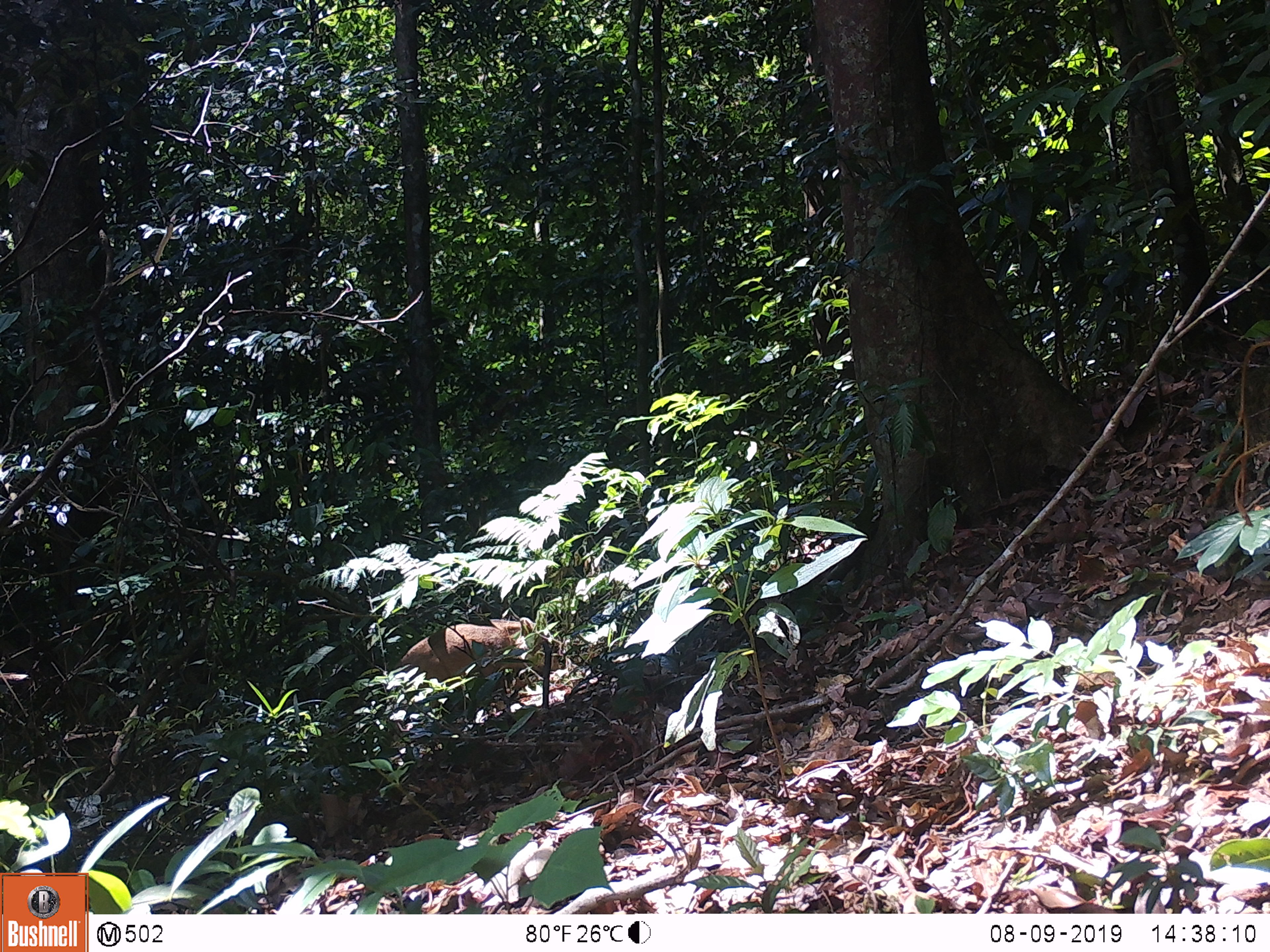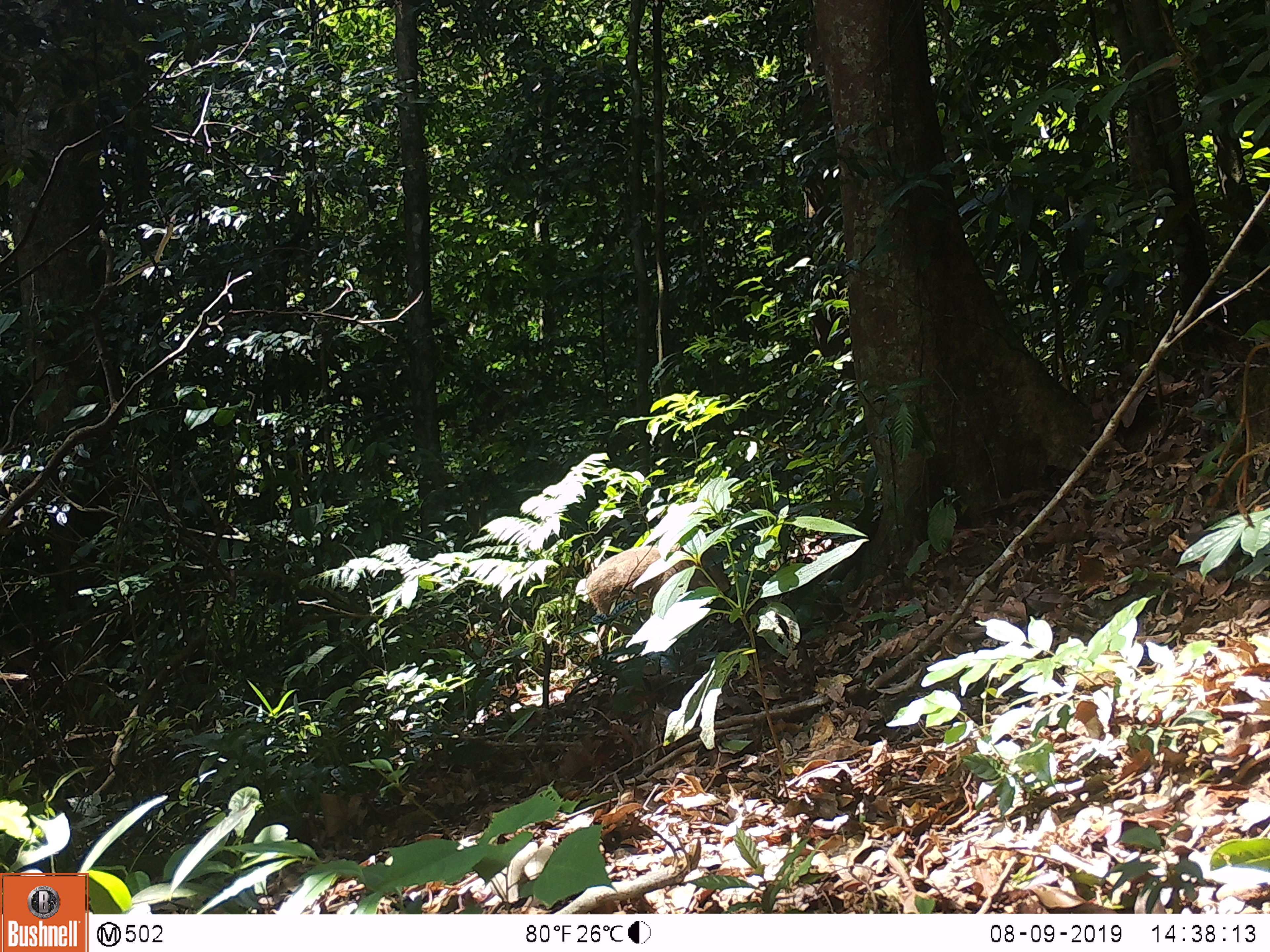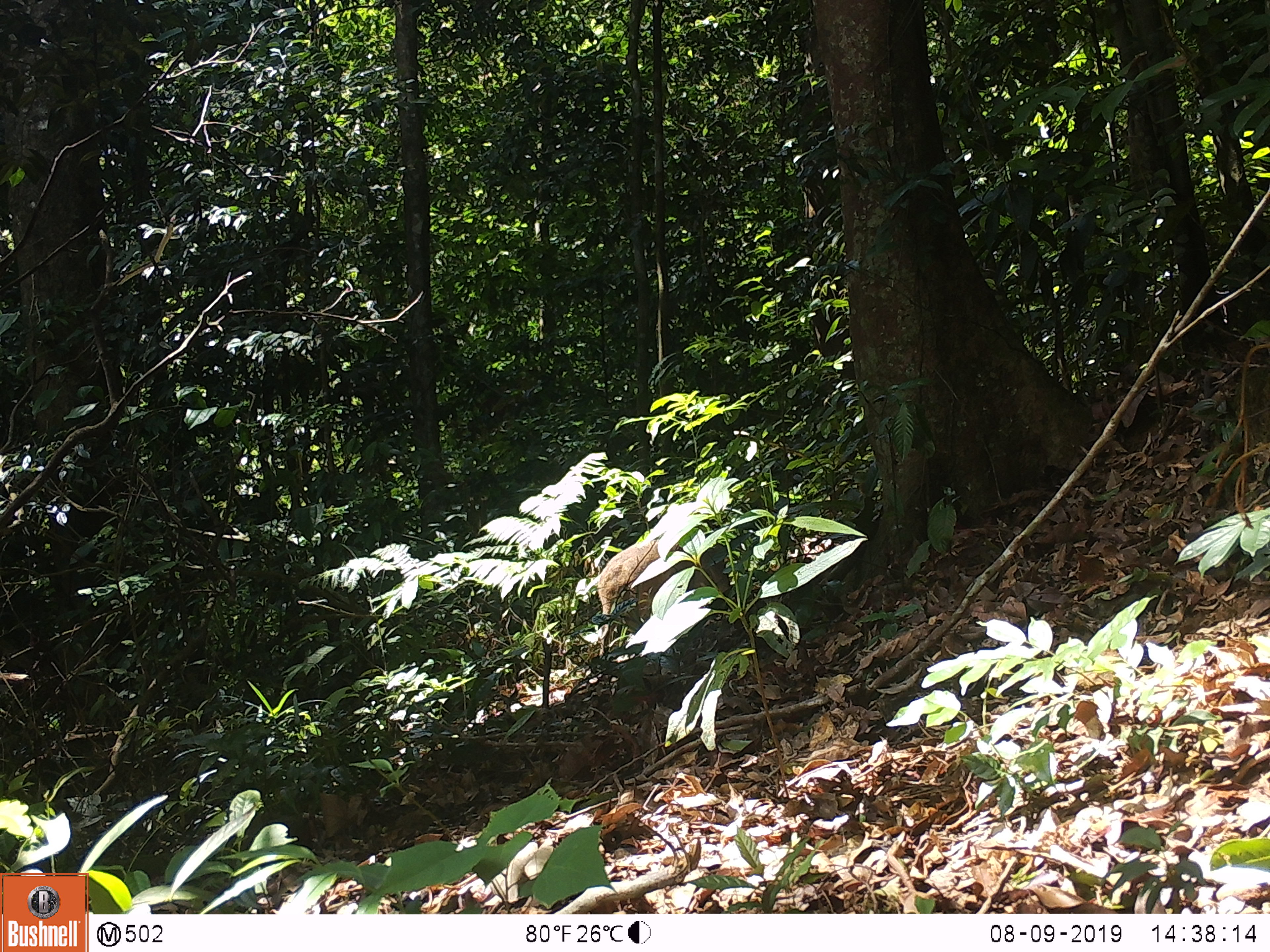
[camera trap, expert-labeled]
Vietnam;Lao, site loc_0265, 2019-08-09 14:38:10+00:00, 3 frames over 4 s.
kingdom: Animalia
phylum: Chordata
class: Mammalia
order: Artiodactyla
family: Suidae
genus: Sus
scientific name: Sus scrofa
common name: eurasian wild pig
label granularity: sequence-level